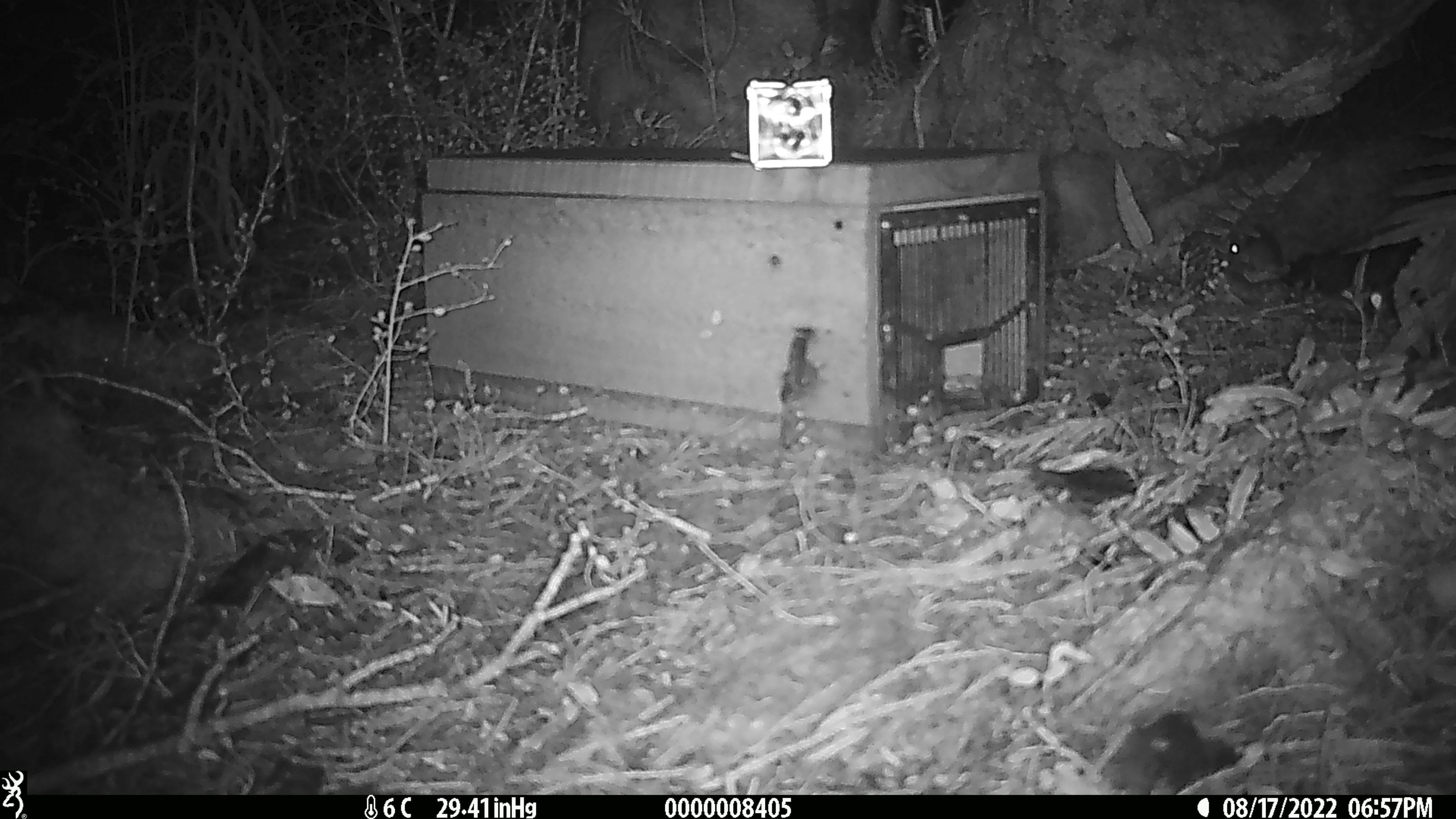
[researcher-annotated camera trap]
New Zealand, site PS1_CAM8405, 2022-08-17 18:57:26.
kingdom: Animalia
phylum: Chordata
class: Mammalia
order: Rodentia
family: Muridae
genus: Mus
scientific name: Mus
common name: mouse